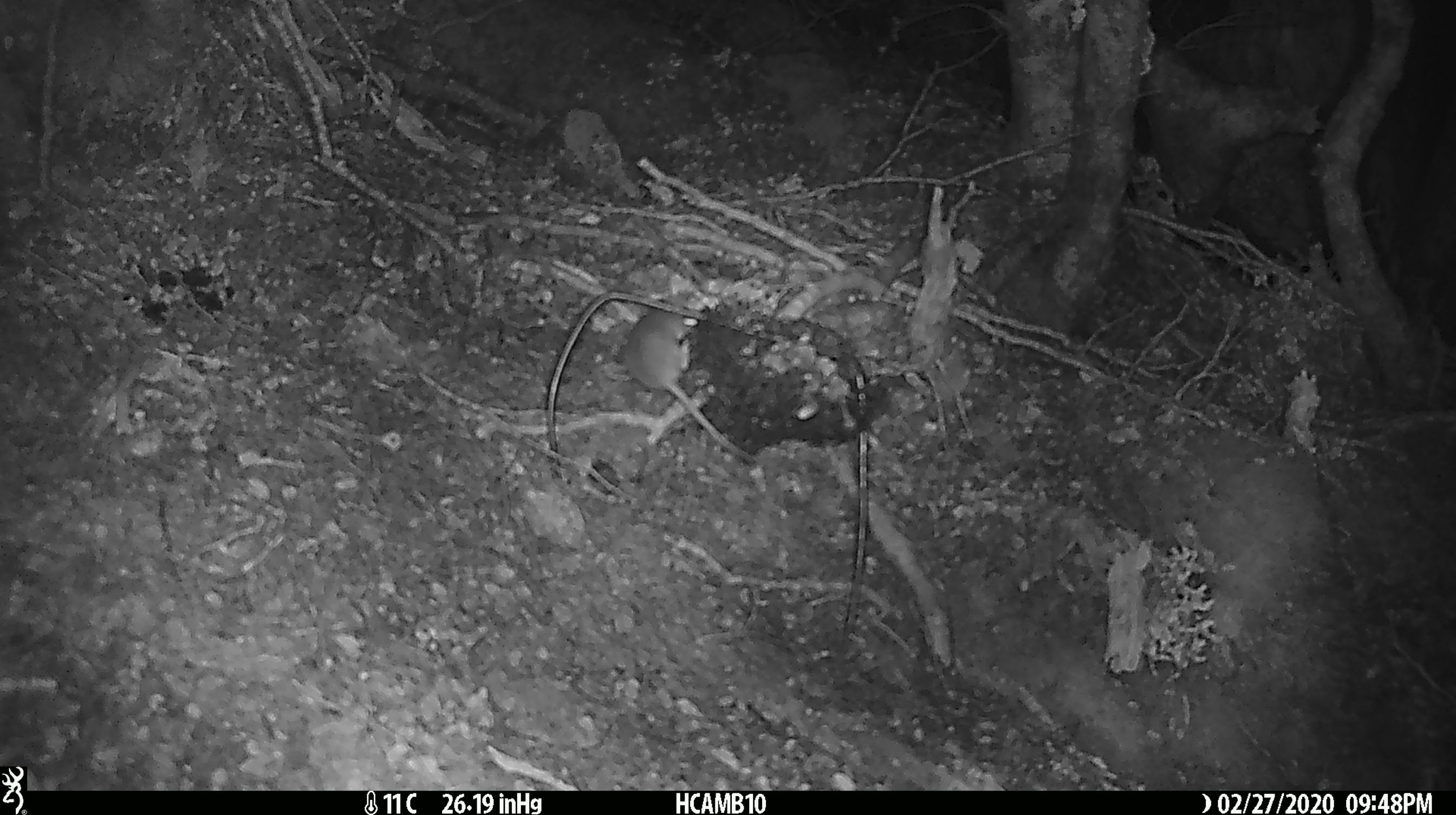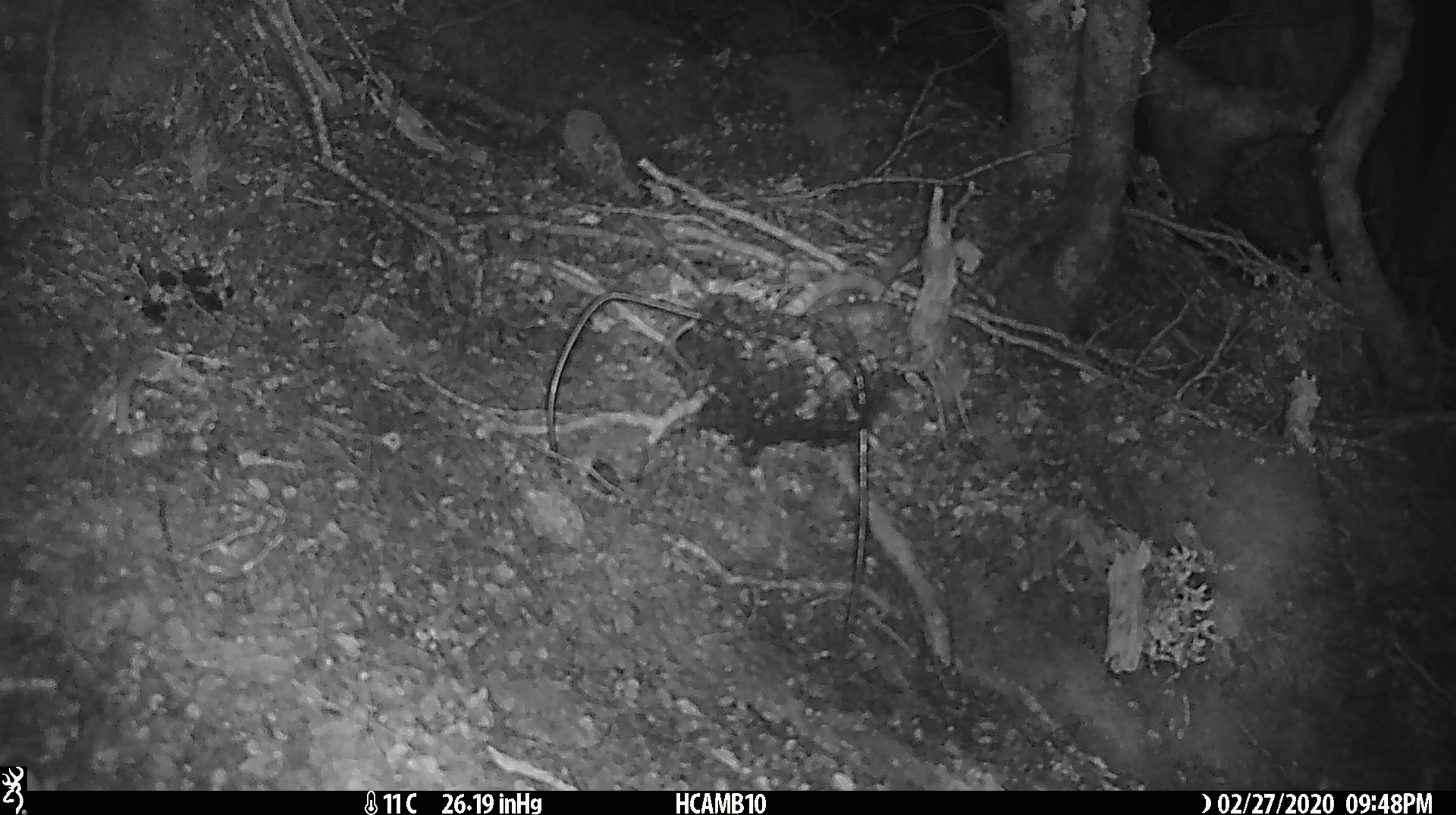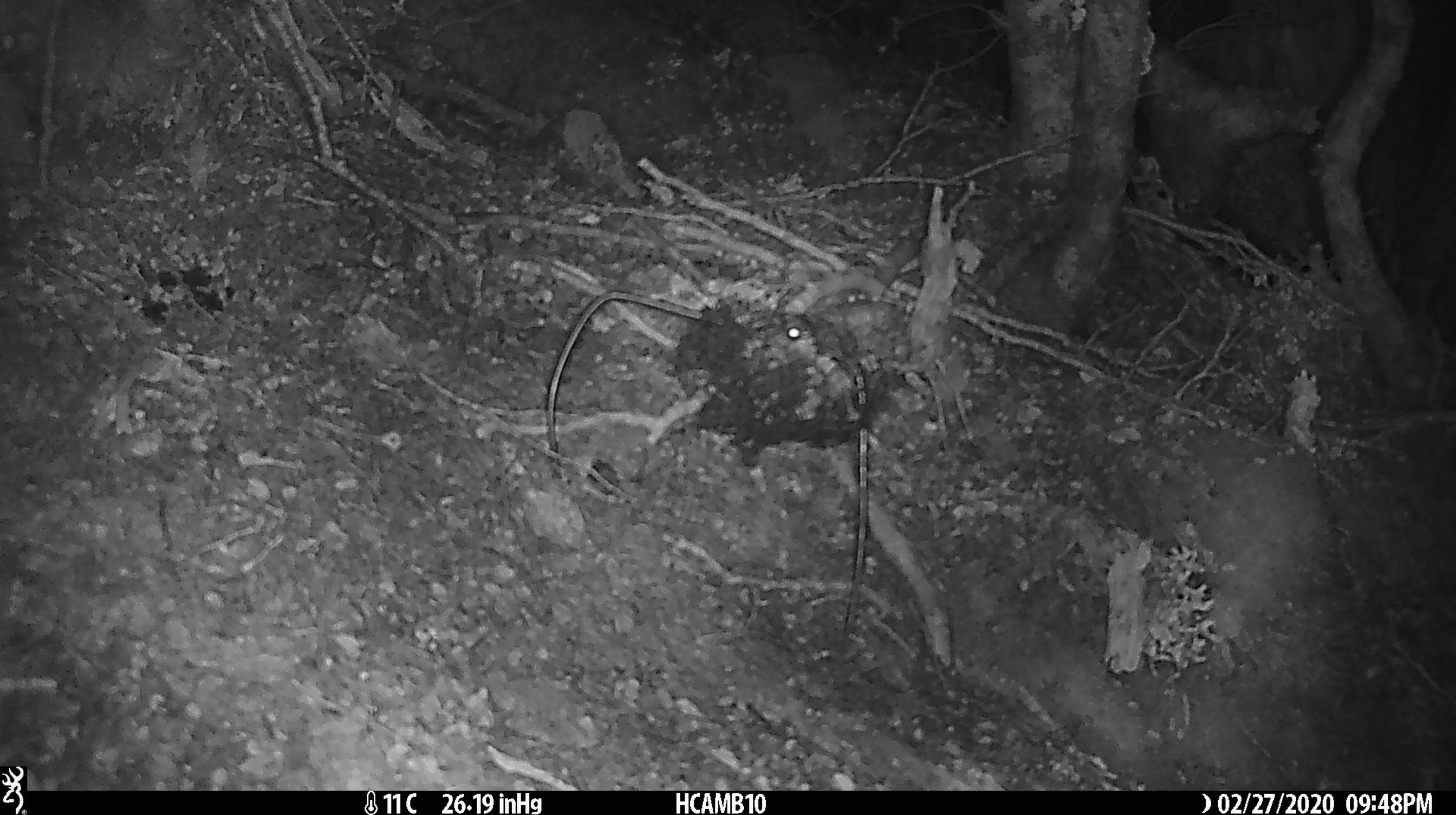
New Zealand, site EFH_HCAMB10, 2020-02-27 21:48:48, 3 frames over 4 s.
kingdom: Animalia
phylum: Chordata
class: Mammalia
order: Rodentia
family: Muridae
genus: Mus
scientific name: Mus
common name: mouse